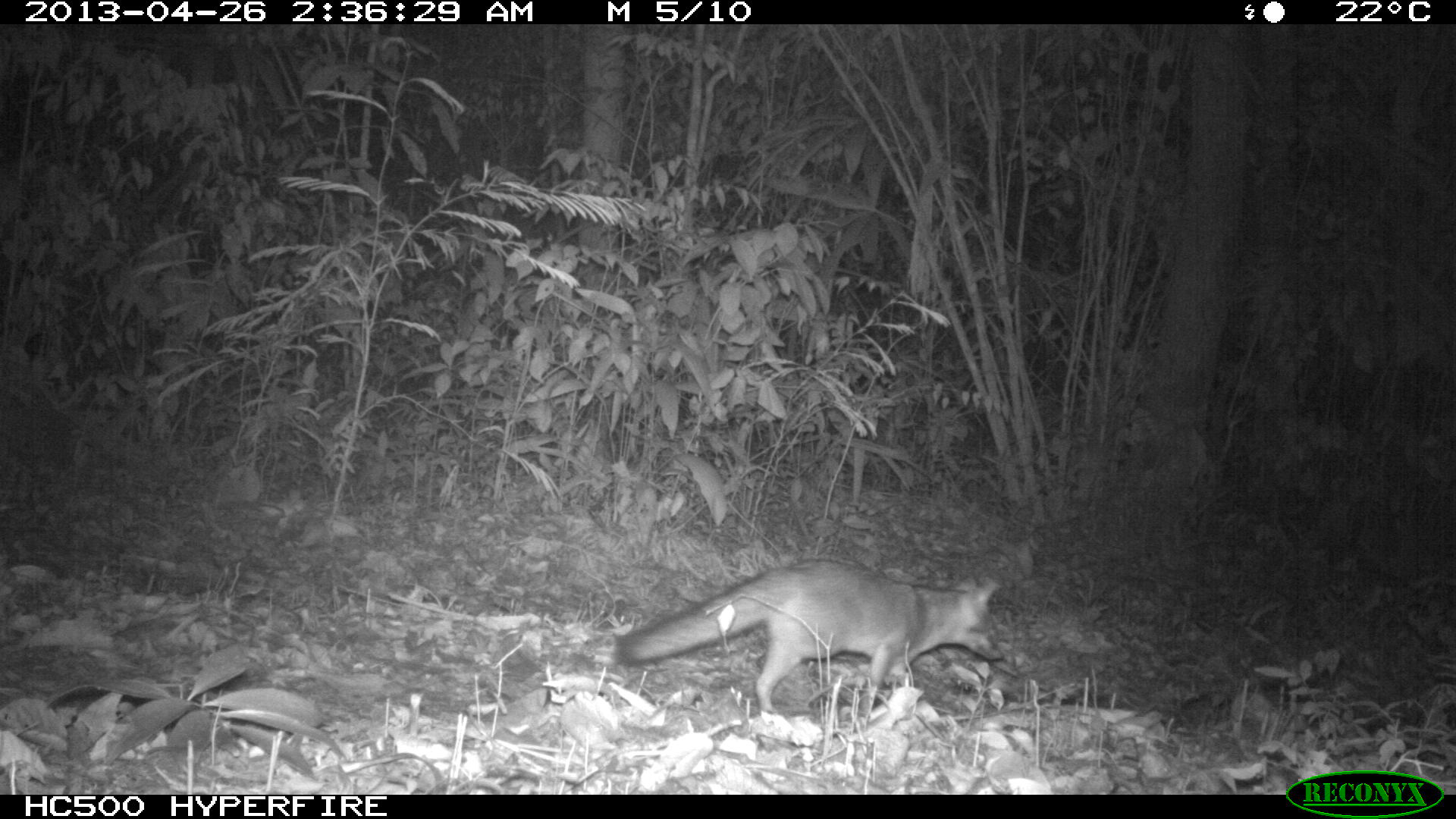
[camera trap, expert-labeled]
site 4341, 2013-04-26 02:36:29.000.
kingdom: Animalia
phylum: Chordata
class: Mammalia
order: Carnivora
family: Canidae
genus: Urocyon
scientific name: Urocyon cinereoargenteus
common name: gray fox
Urocyon cinereoargenteus (gray fox), count 1.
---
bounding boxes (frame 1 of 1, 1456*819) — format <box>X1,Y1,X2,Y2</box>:
urocyon cinereoargenteus: <box>616,559,1004,716</box>